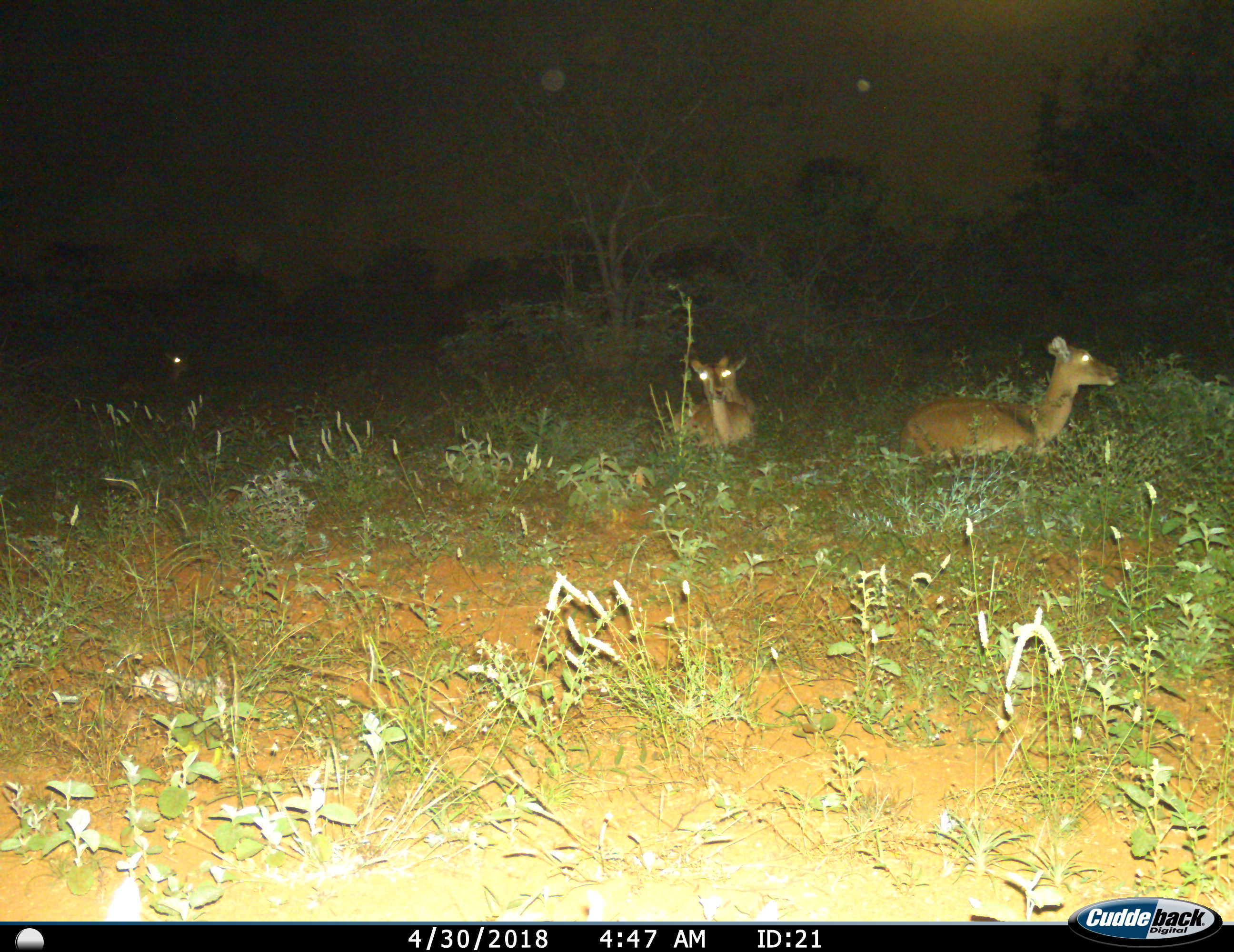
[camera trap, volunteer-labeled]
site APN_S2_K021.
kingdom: Animalia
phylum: Chordata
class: Mammalia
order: Artiodactyla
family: Bovidae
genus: Aepyceros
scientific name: Aepyceros melampus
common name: impala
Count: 3.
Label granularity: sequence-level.